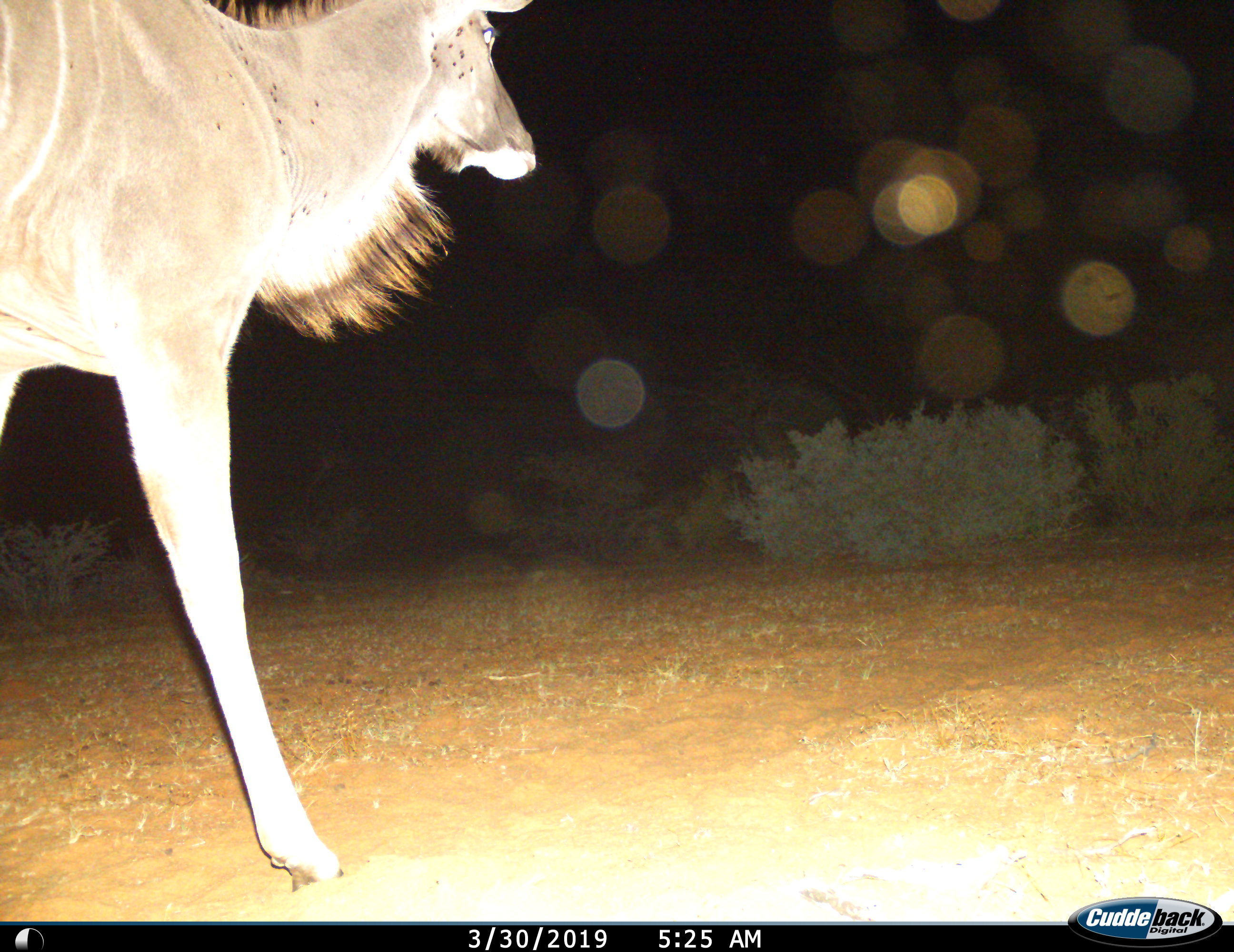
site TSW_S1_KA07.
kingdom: Animalia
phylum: Chordata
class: Mammalia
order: Artiodactyla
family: Bovidae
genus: Tragelaphus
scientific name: Tragelaphus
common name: kudu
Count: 1.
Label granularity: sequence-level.